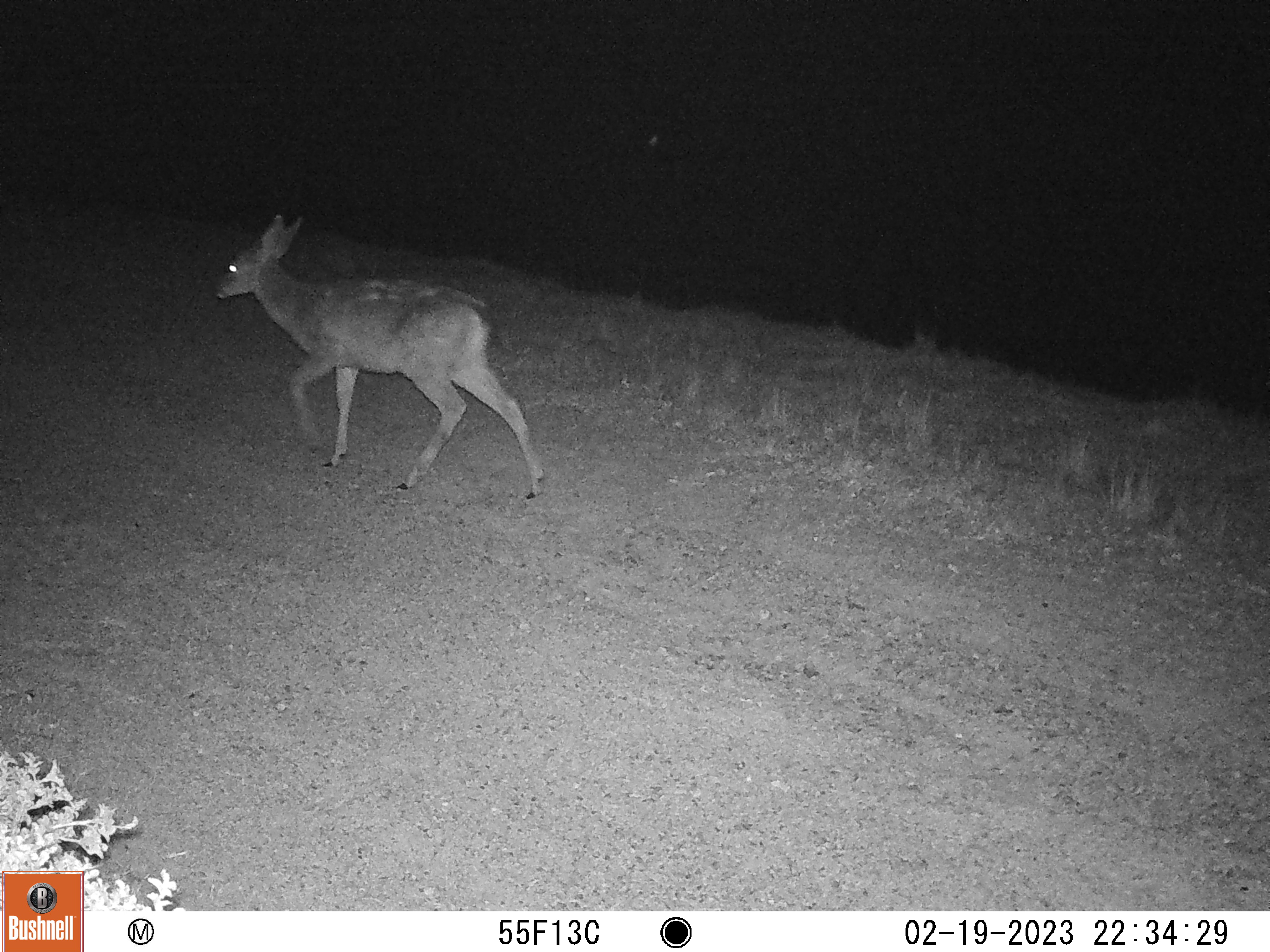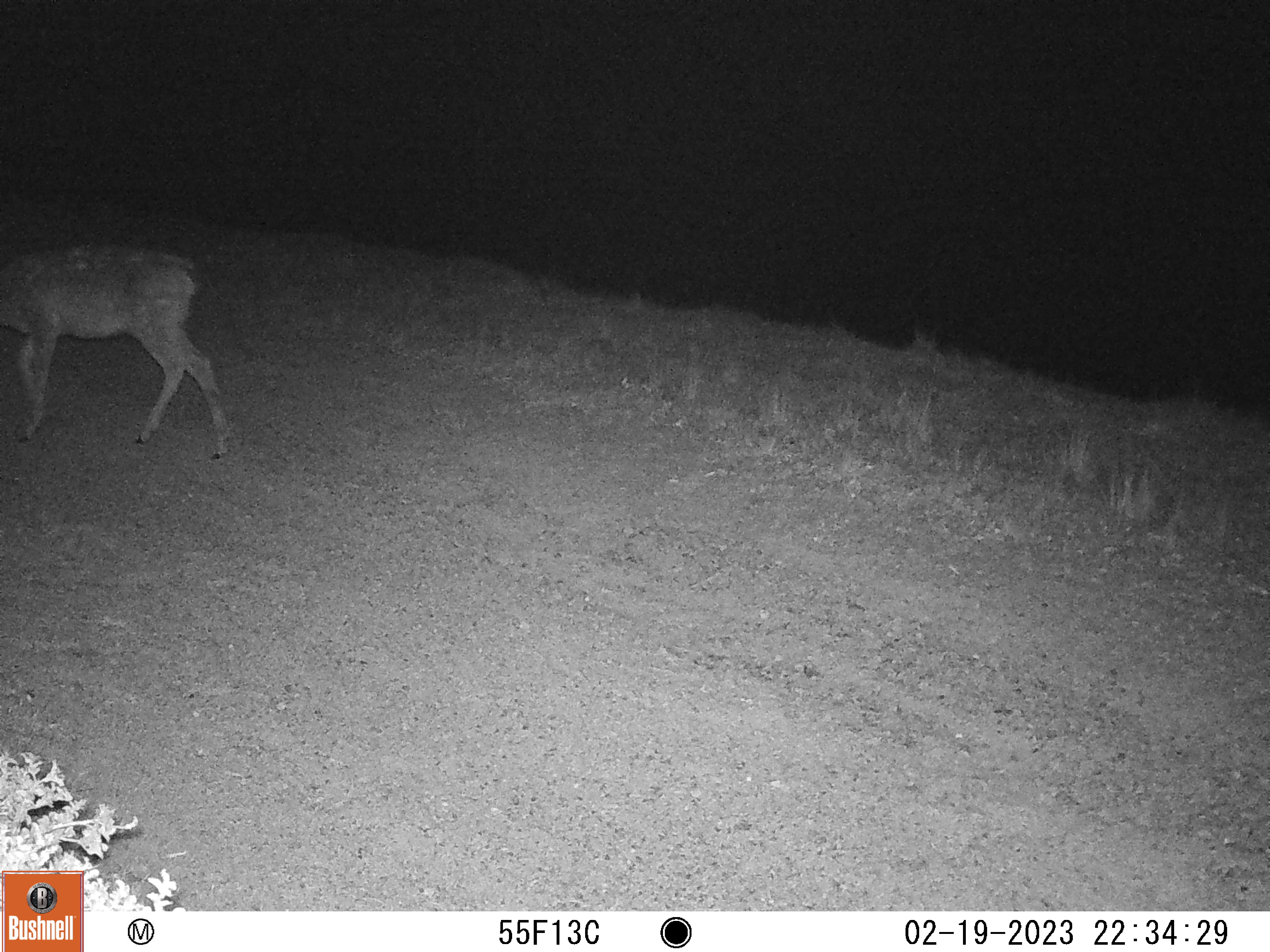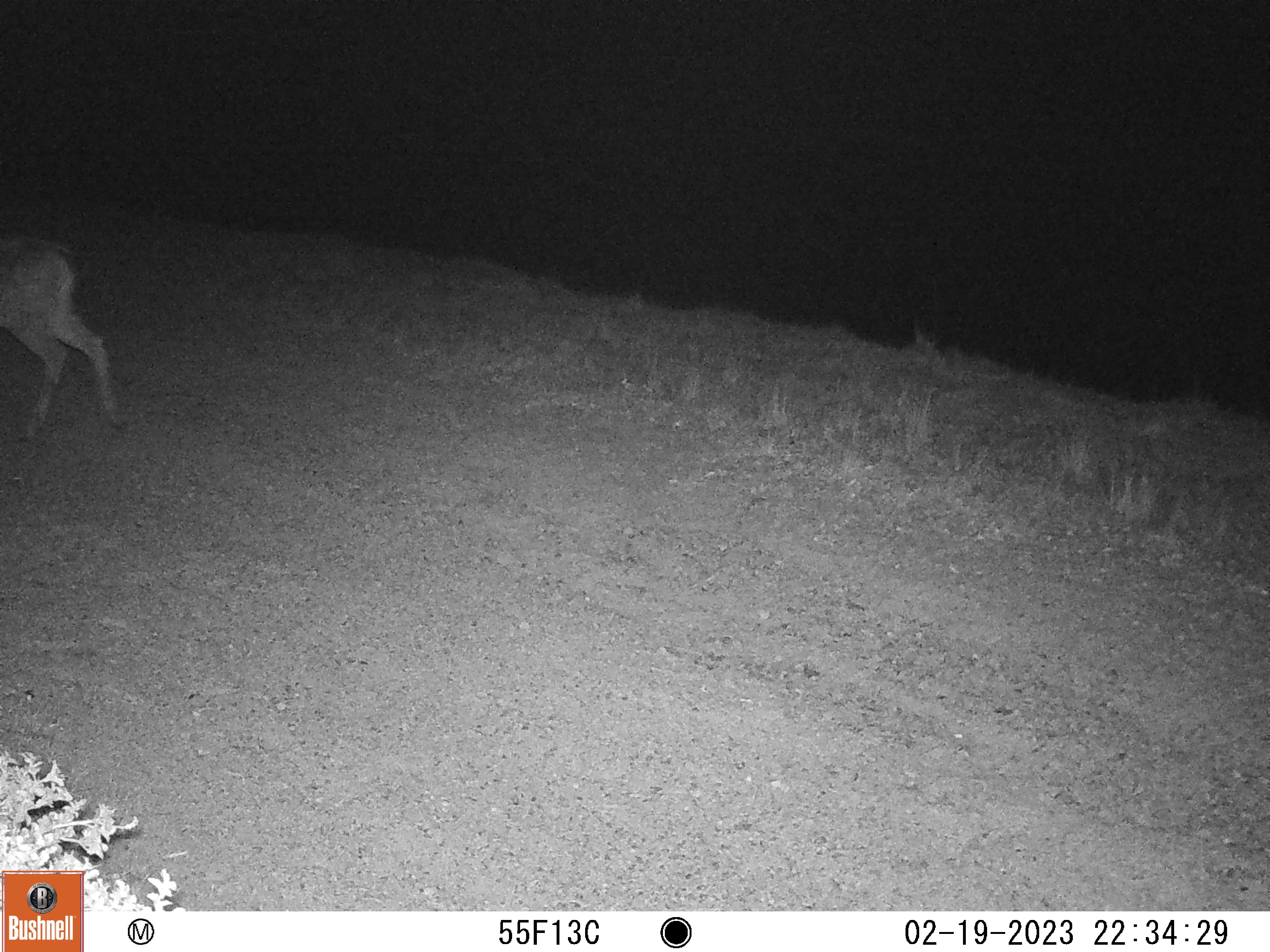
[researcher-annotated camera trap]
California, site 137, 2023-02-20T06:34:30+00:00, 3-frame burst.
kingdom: Animalia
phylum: Chordata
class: Mammalia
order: Artiodactyla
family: Cervidae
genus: Odocoileus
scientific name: Odocoileus hemionus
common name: mule deer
Mule deer (Odocoileus hemionus).